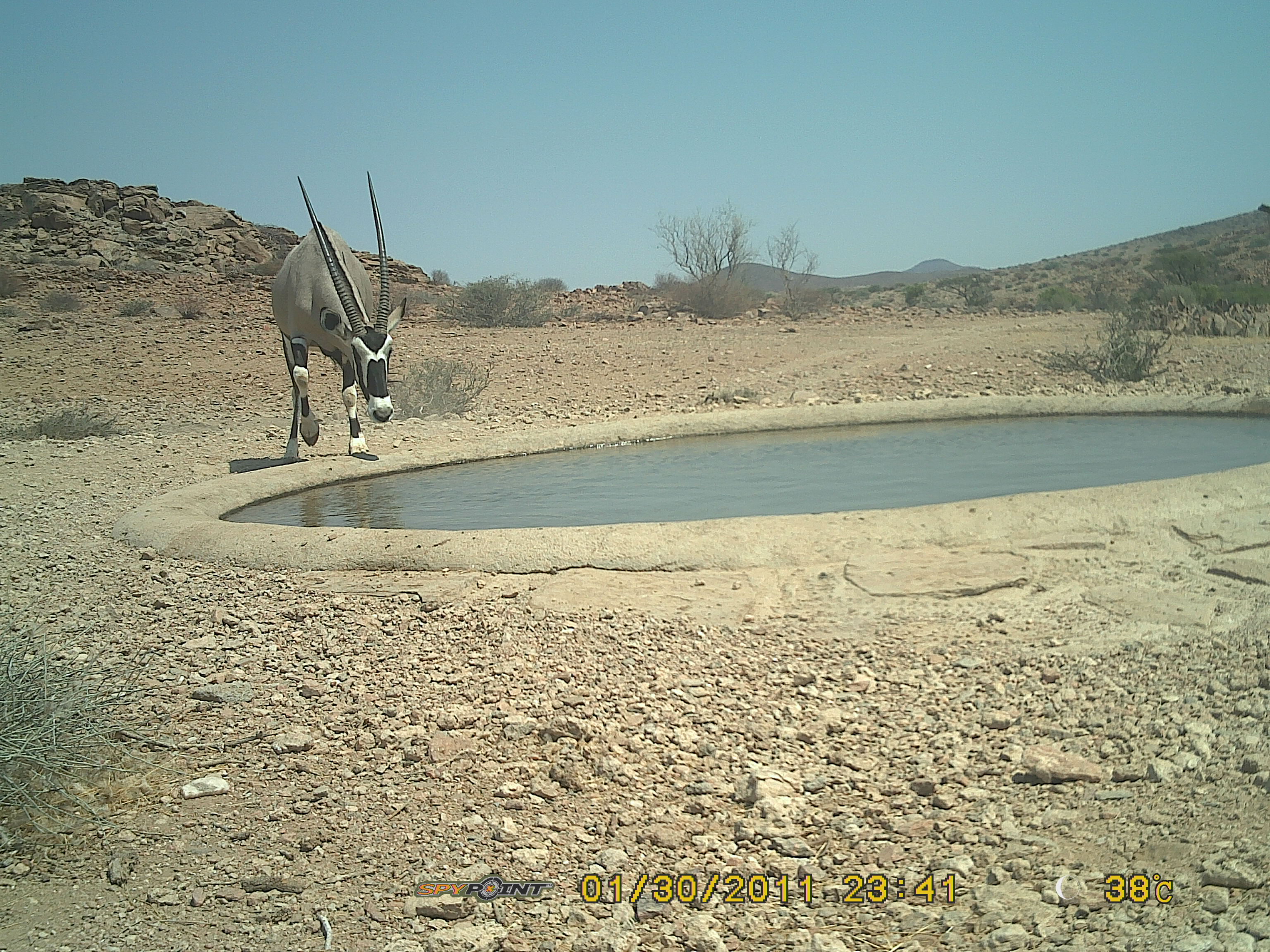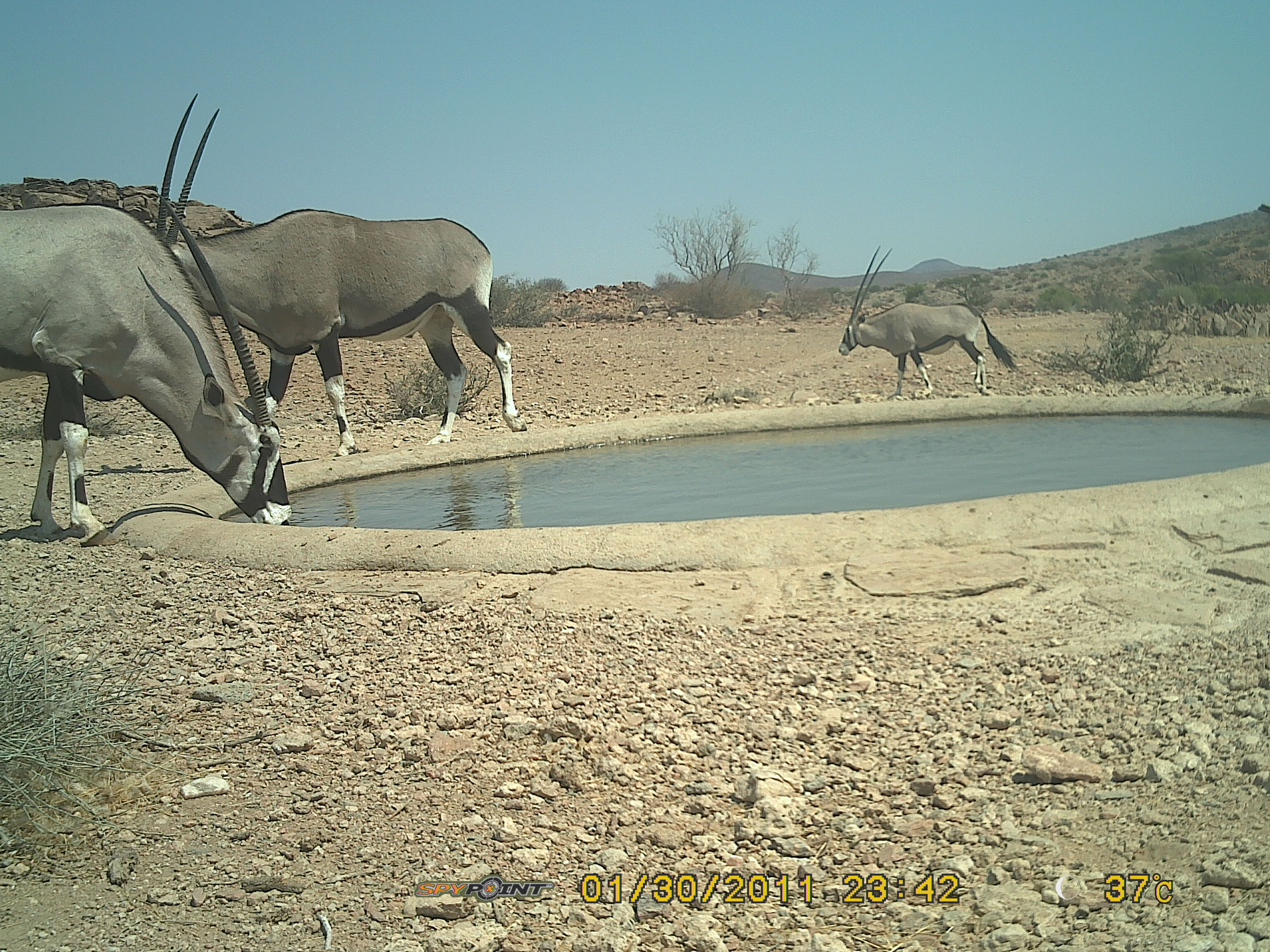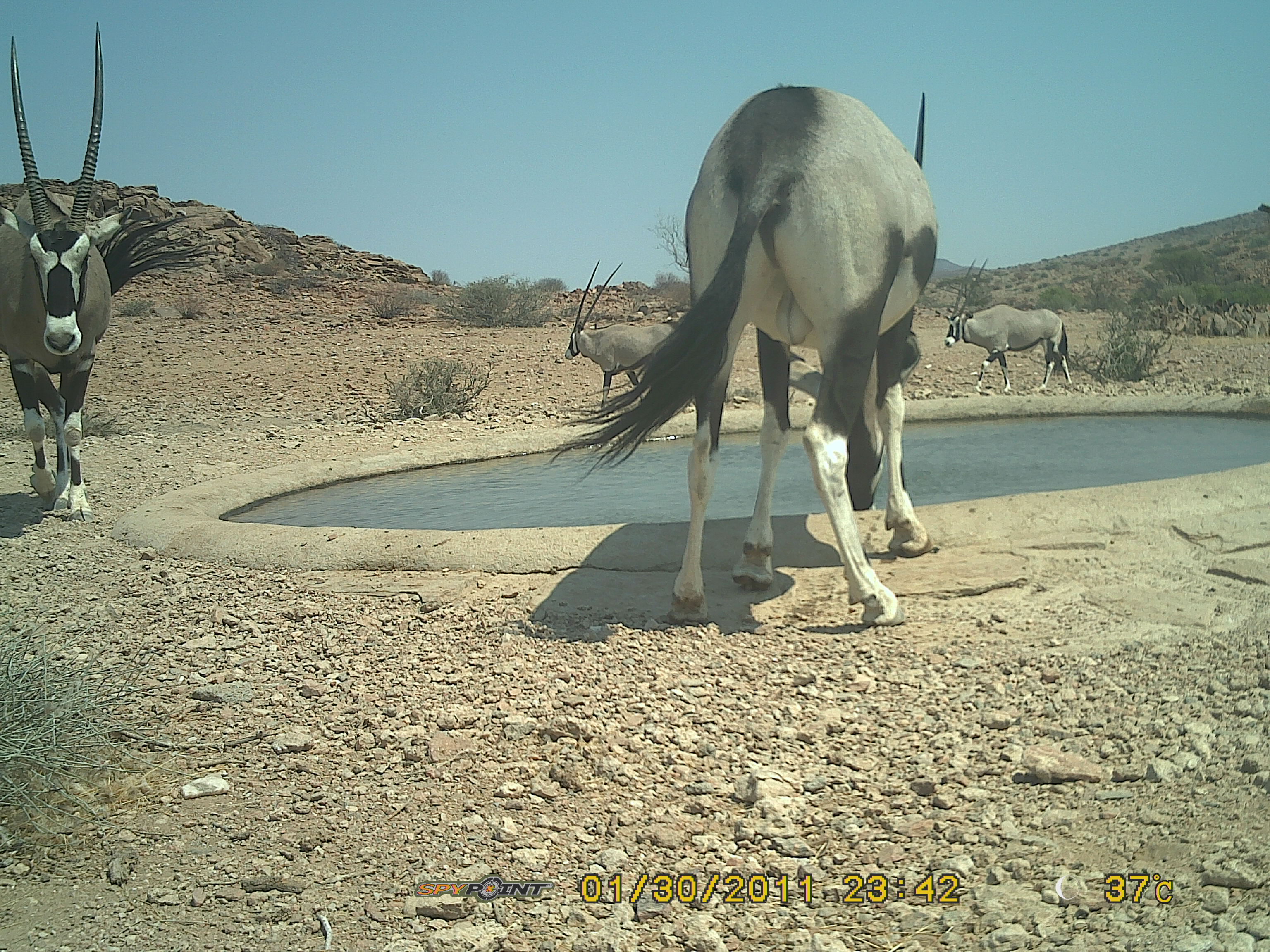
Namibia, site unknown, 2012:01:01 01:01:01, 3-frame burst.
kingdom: Animalia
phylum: Chordata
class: Mammalia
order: Artiodactyla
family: Bovidae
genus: Oryx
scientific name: Oryx gazella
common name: gemsbok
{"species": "Oryx gazella (gemsbok)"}